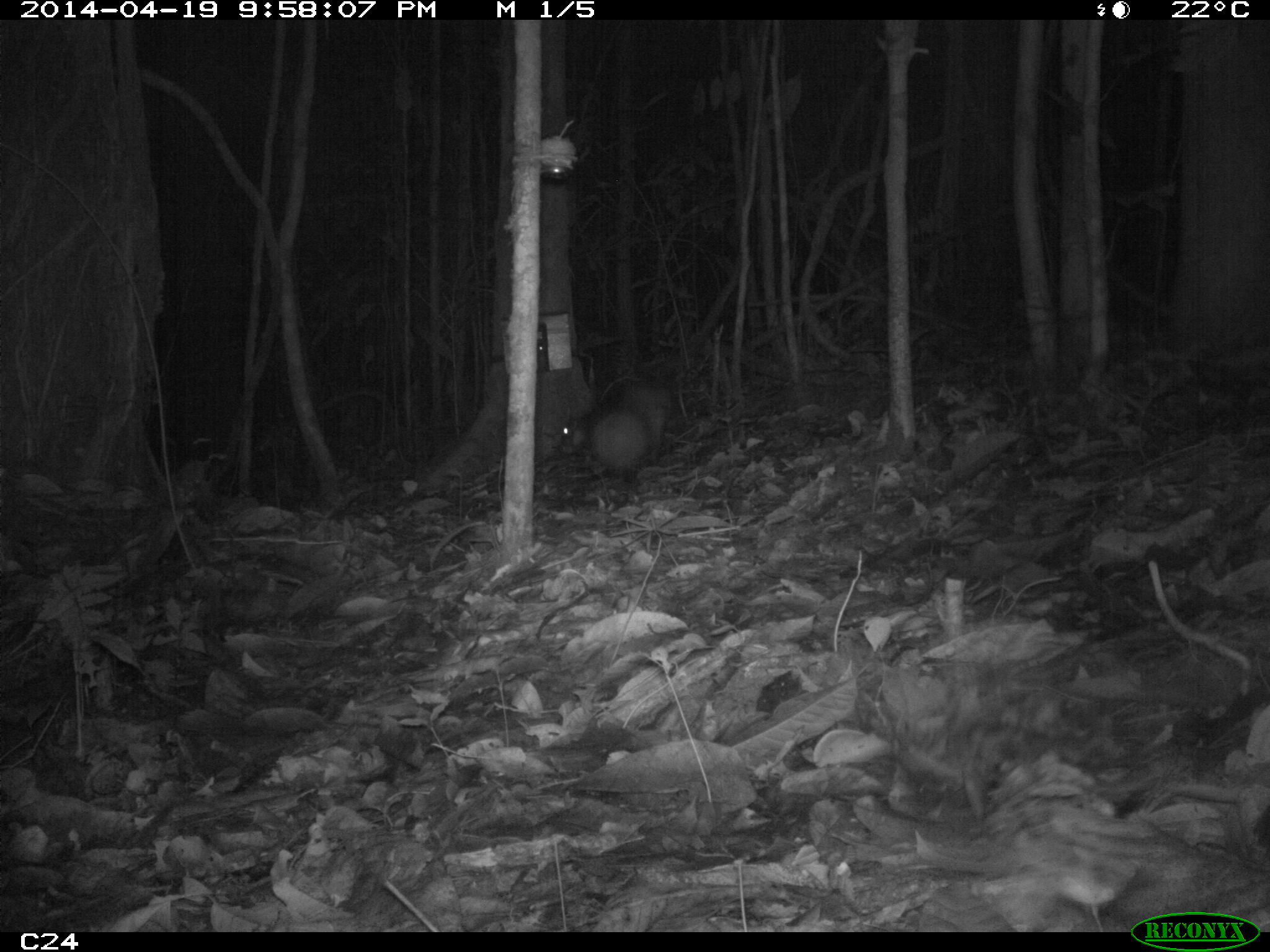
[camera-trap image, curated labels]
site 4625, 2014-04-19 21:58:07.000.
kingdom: Animalia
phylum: Chordata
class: Mammalia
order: Rodentia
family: Cuniculidae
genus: Cuniculus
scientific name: Cuniculus paca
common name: spotted paca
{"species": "Cuniculus paca (spotted paca)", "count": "1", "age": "adult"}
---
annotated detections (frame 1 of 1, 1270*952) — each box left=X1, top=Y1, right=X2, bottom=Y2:
cuniculus paca: left=560, top=382, right=673, bottom=470